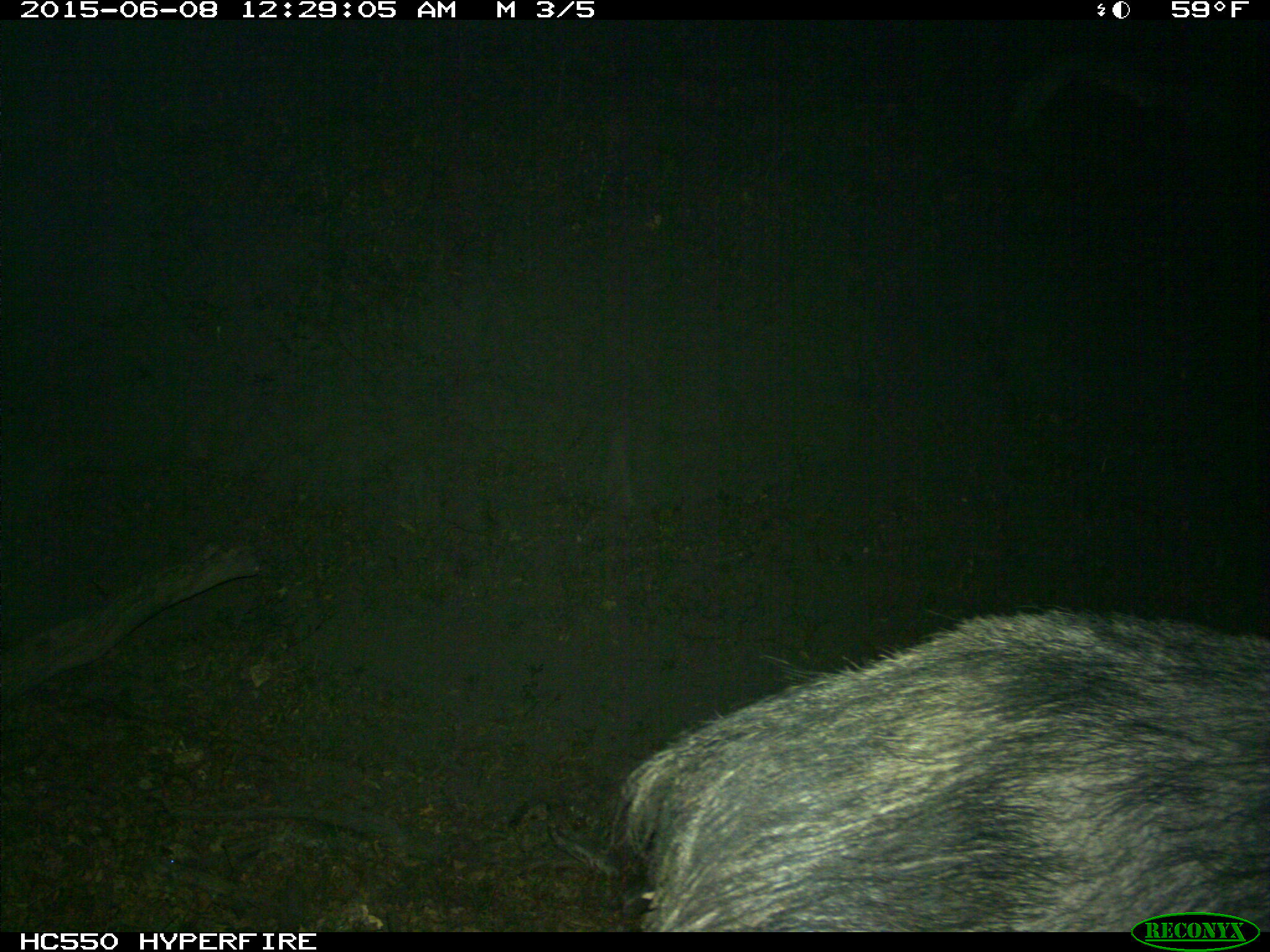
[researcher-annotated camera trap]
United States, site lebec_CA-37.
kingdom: Animalia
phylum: Chordata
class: Mammalia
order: Artiodactyla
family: Suidae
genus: Sus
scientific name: Sus scrofa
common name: wild boar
Sus scrofa (wild boar).